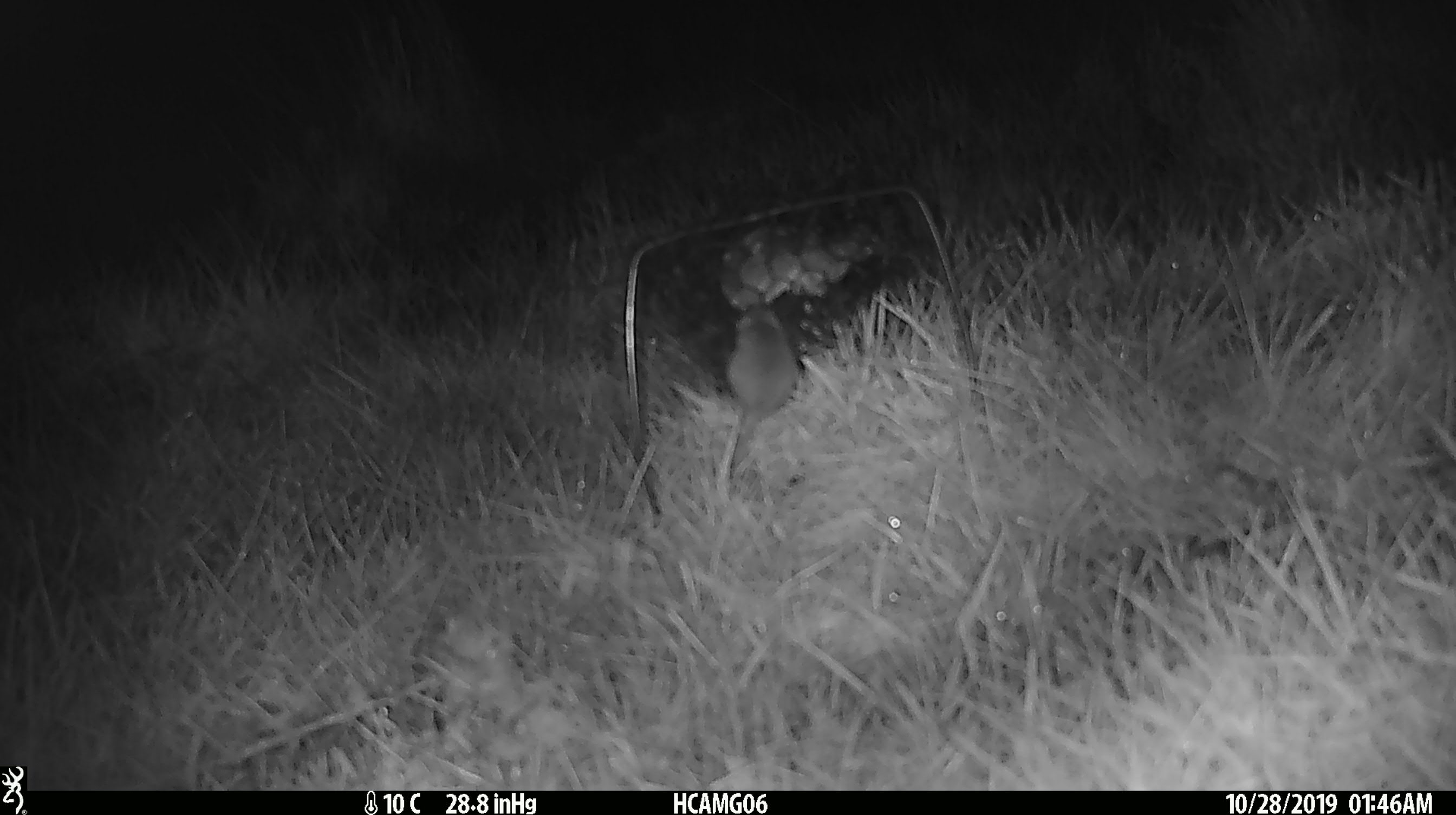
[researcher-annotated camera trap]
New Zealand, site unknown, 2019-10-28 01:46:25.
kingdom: Animalia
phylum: Chordata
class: Mammalia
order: Rodentia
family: Muridae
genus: Mus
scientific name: Mus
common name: mouse